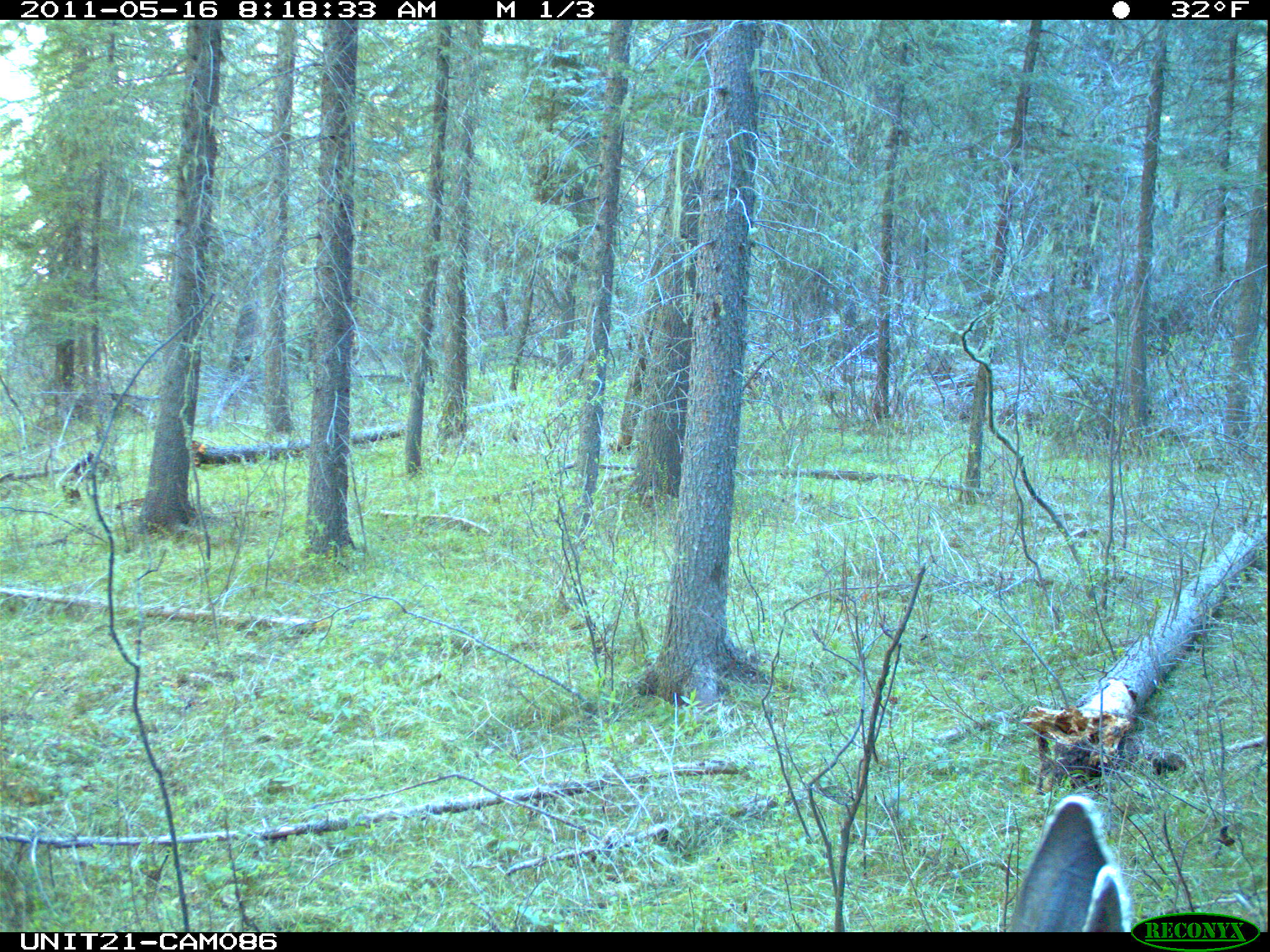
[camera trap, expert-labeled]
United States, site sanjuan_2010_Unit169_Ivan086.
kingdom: Animalia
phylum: Chordata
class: Mammalia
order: Artiodactyla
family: Cervidae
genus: Odocoileus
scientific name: Odocoileus hemionus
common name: mule deer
Odocoileus hemionus (mule deer).